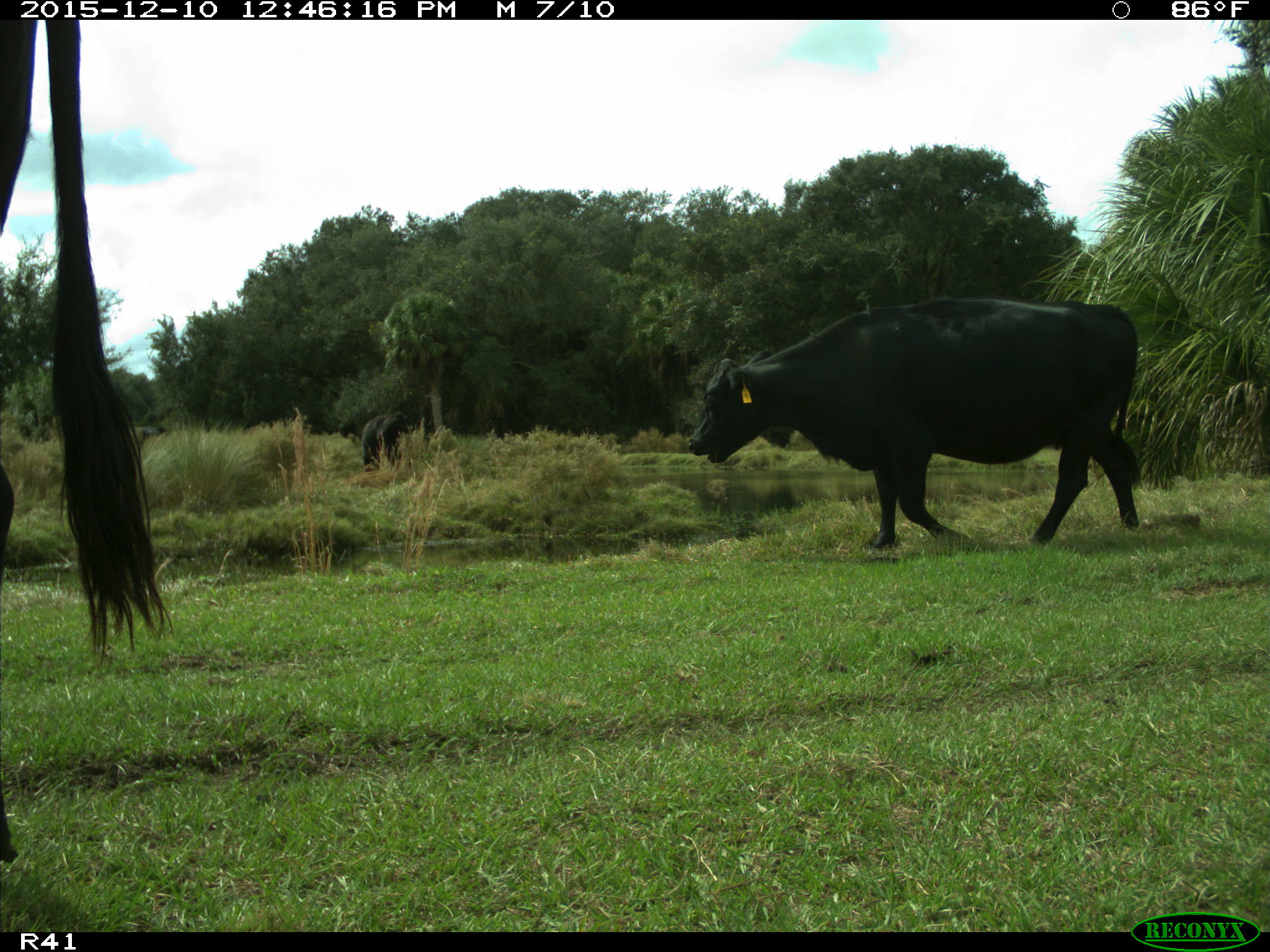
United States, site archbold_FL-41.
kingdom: Animalia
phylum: Chordata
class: Mammalia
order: Artiodactyla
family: Bovidae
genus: Bos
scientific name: Bos taurus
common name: domestic cow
Bos taurus (domestic cow).